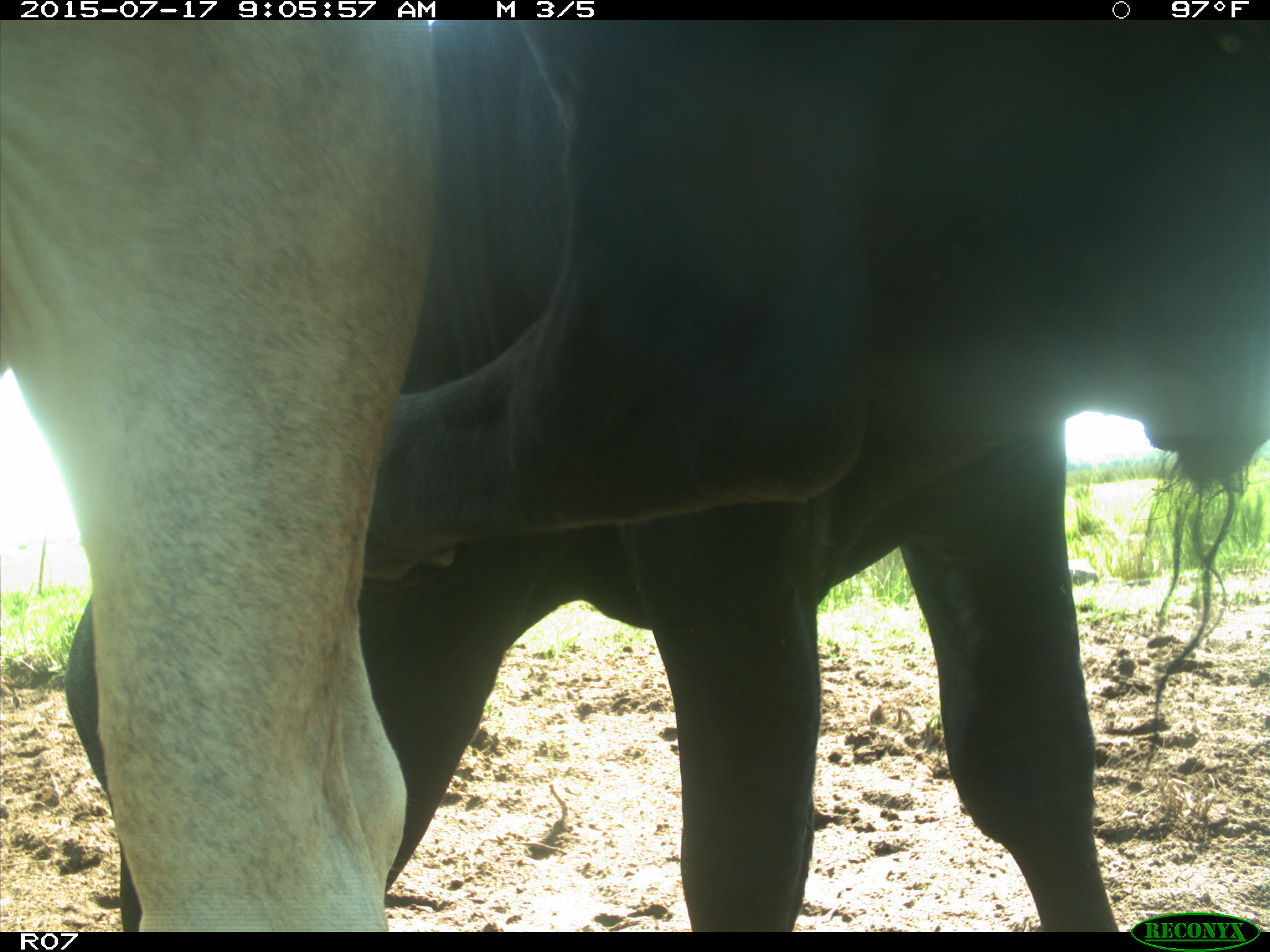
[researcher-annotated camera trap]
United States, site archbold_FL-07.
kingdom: Animalia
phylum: Chordata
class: Mammalia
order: Artiodactyla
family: Bovidae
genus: Bos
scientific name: Bos taurus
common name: domestic cow